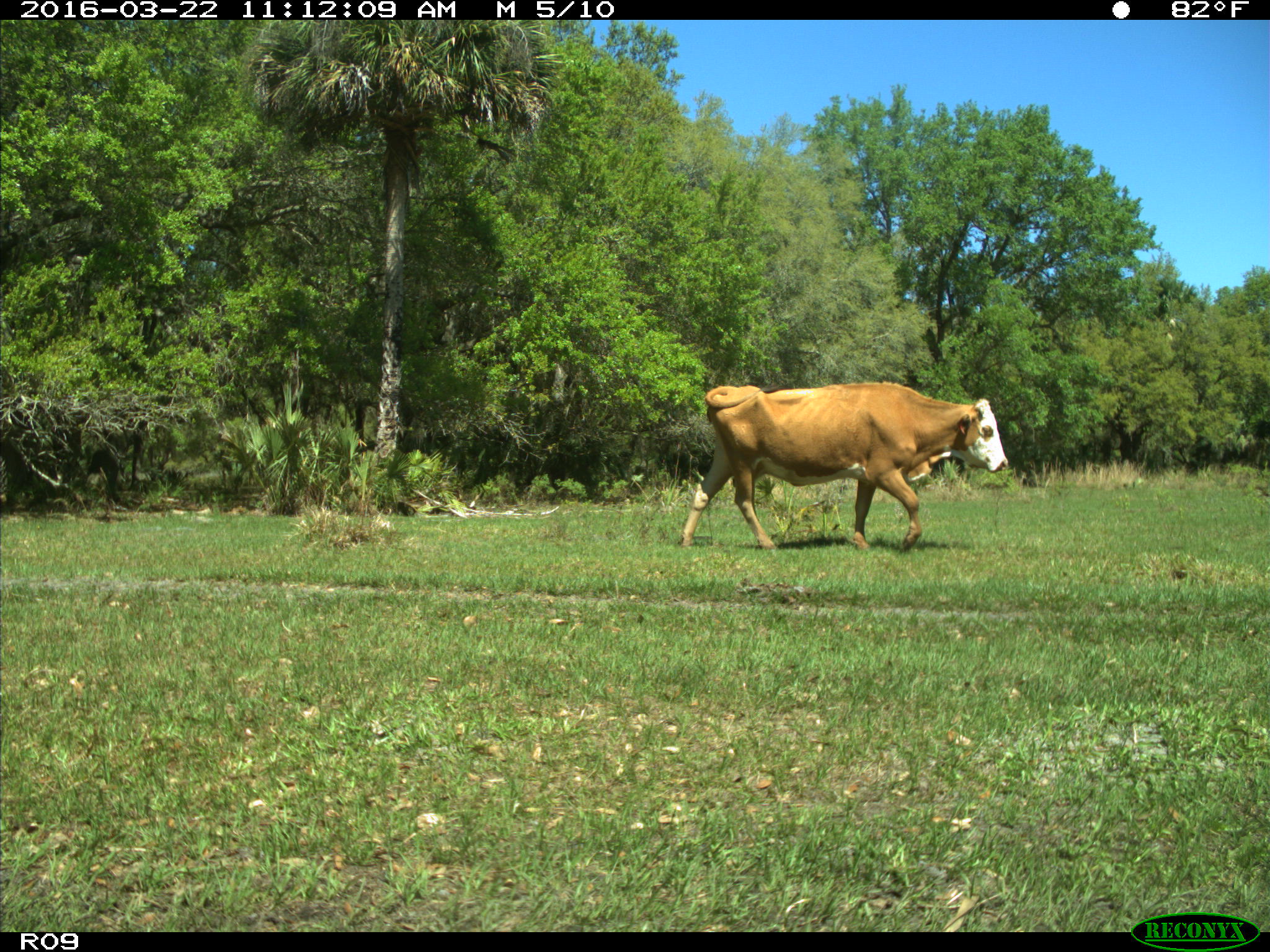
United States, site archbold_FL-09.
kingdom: Animalia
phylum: Chordata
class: Mammalia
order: Artiodactyla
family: Bovidae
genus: Bos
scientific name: Bos taurus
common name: domestic cow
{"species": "Bos taurus (domestic cow)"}